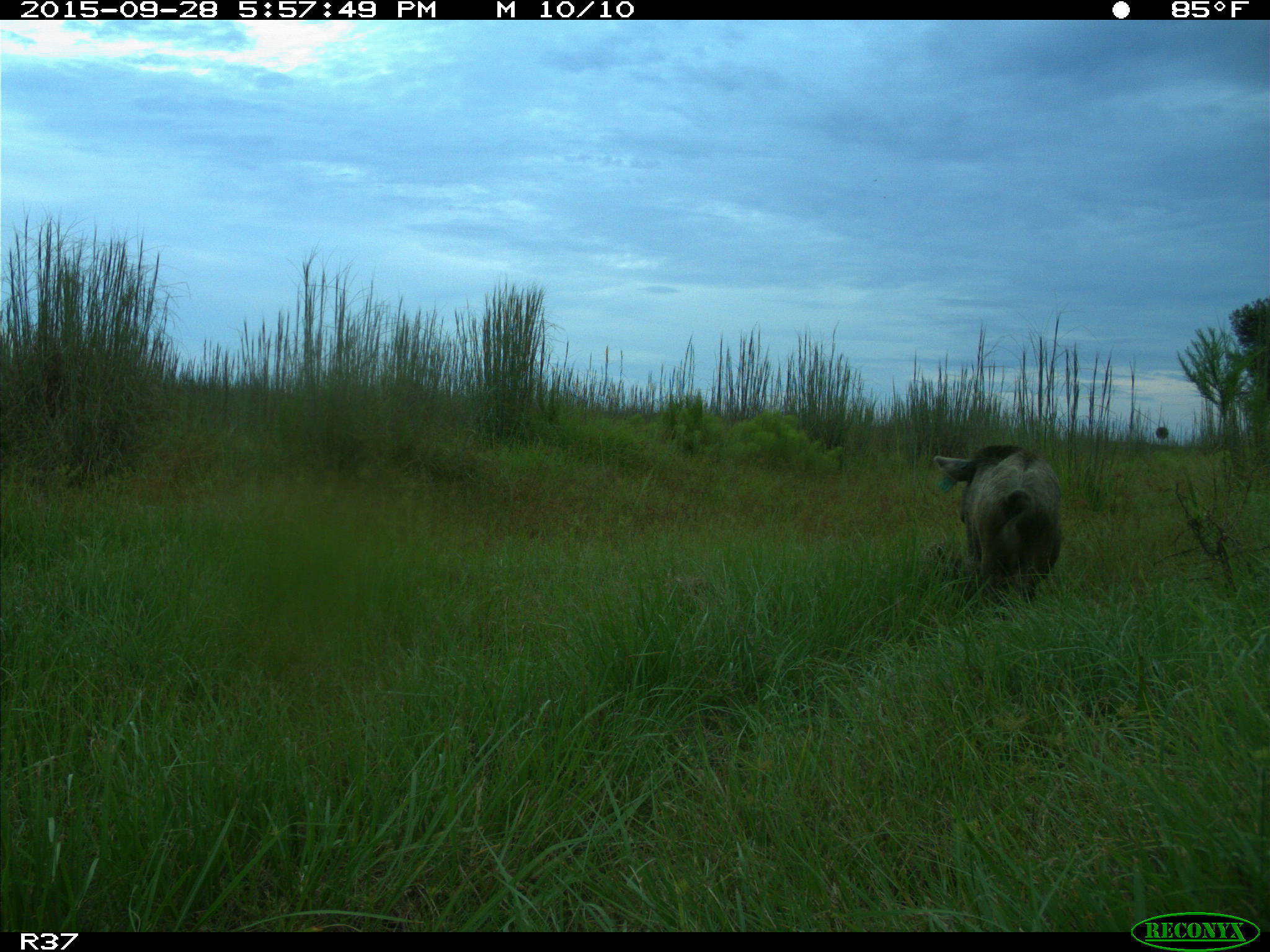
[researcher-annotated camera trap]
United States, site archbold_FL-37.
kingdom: Animalia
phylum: Chordata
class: Mammalia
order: Artiodactyla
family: Suidae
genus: Sus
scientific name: Sus scrofa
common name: wild boar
Sus scrofa (wild boar).